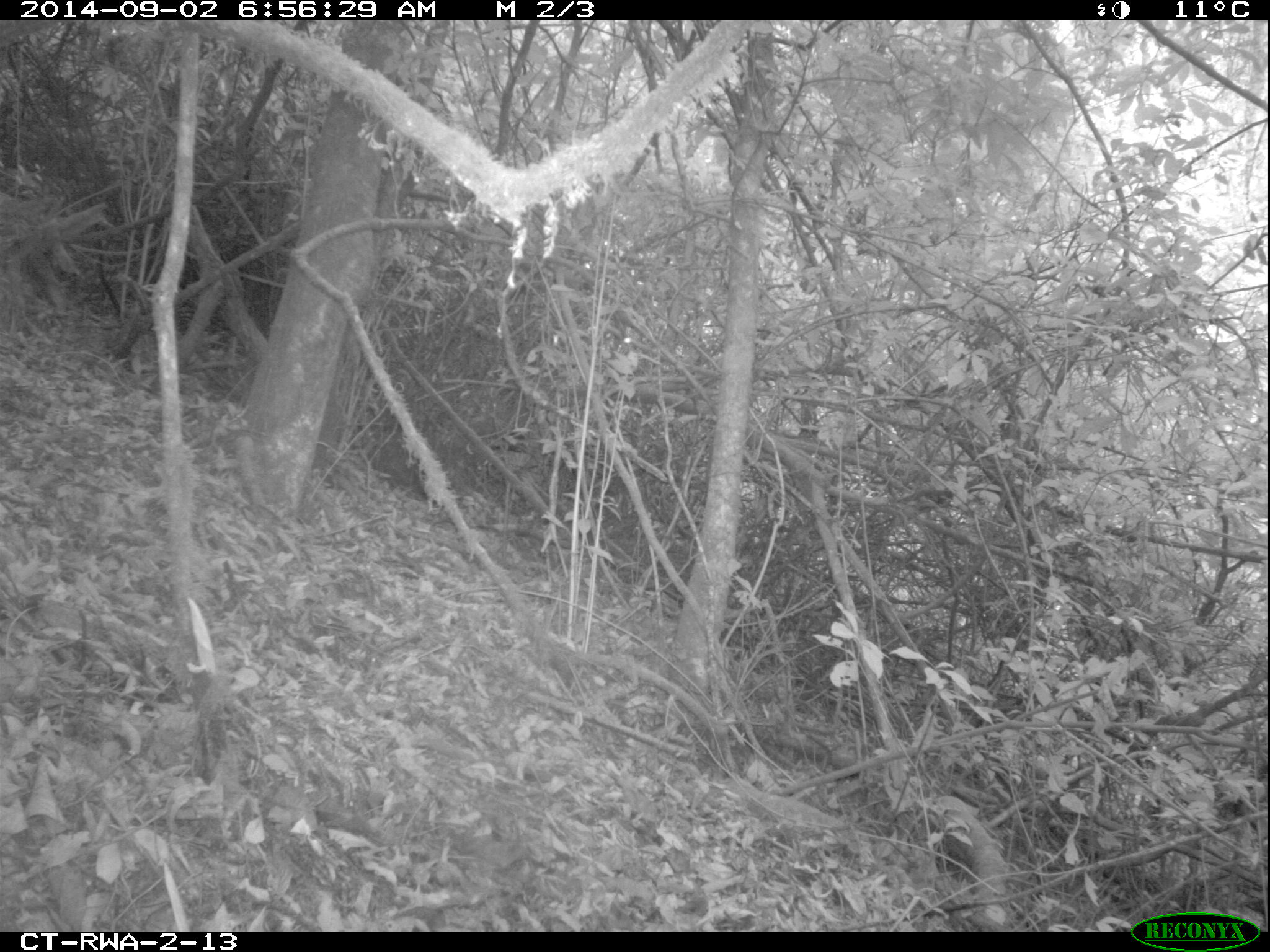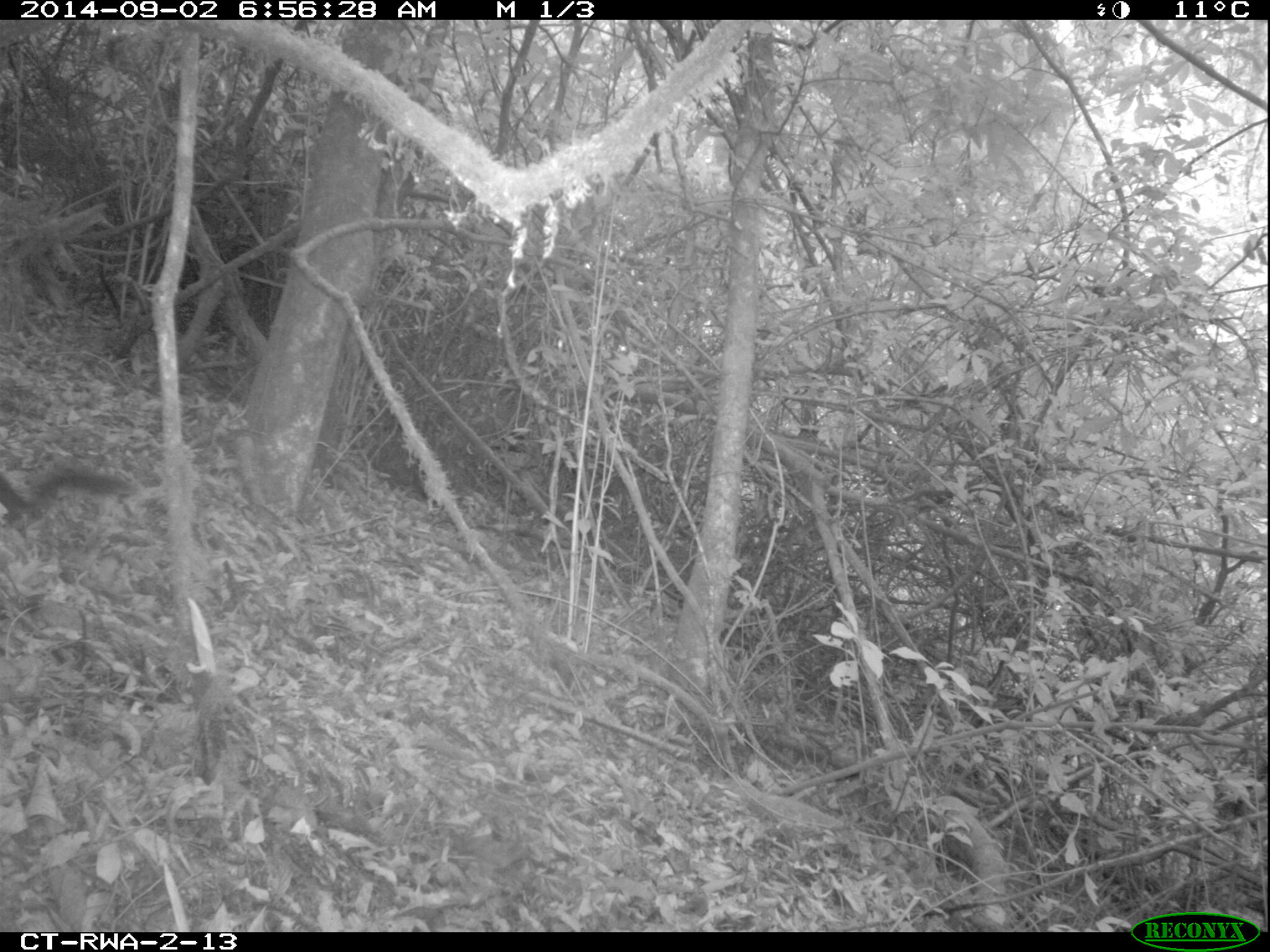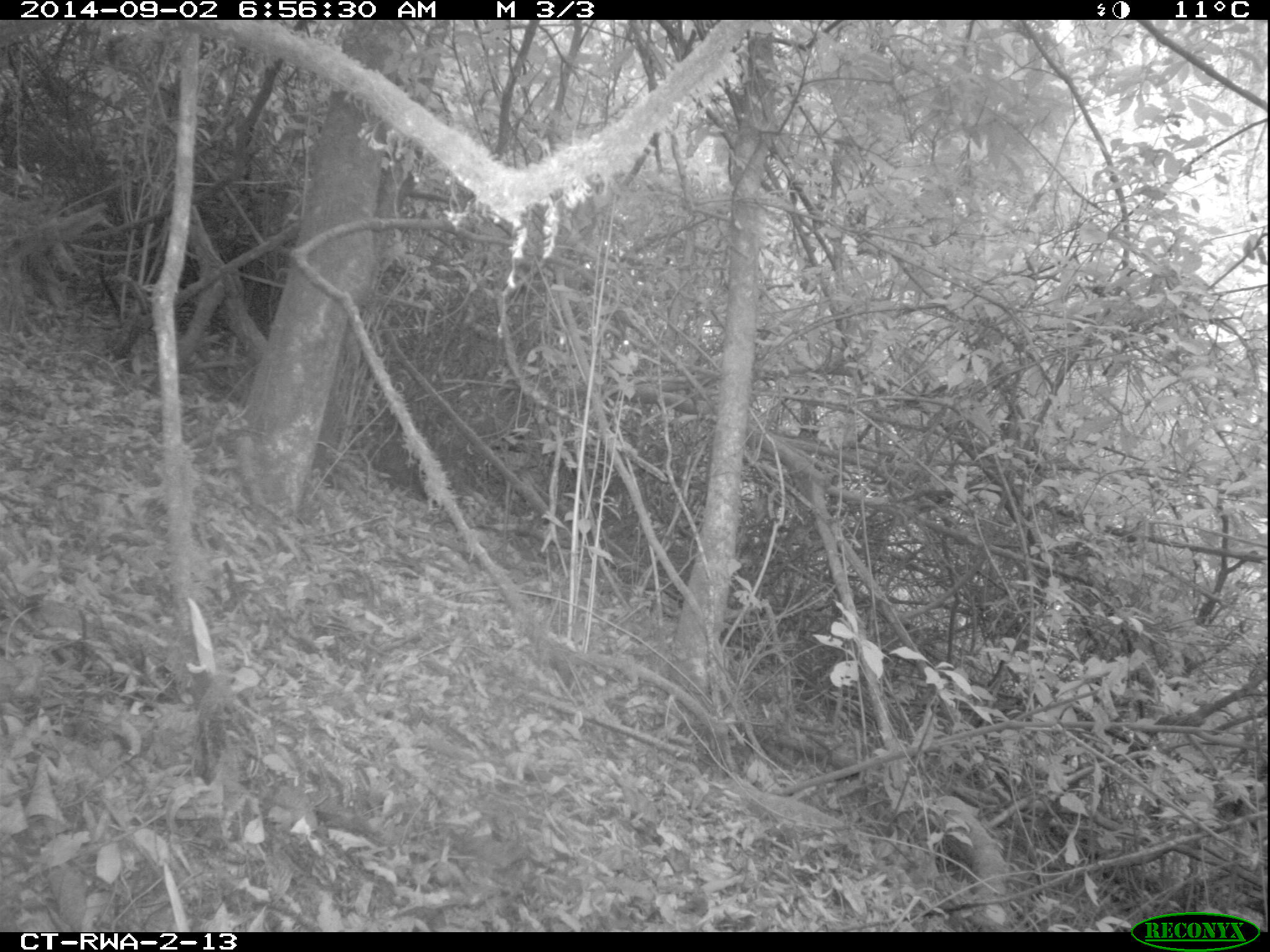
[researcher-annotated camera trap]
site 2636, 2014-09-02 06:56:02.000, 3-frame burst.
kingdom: Animalia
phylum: Chordata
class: Mammalia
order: Rodentia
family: Sciuridae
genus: Funisciurus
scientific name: Funisciurus carruthersi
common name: carruther's mountain squirrel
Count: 1.